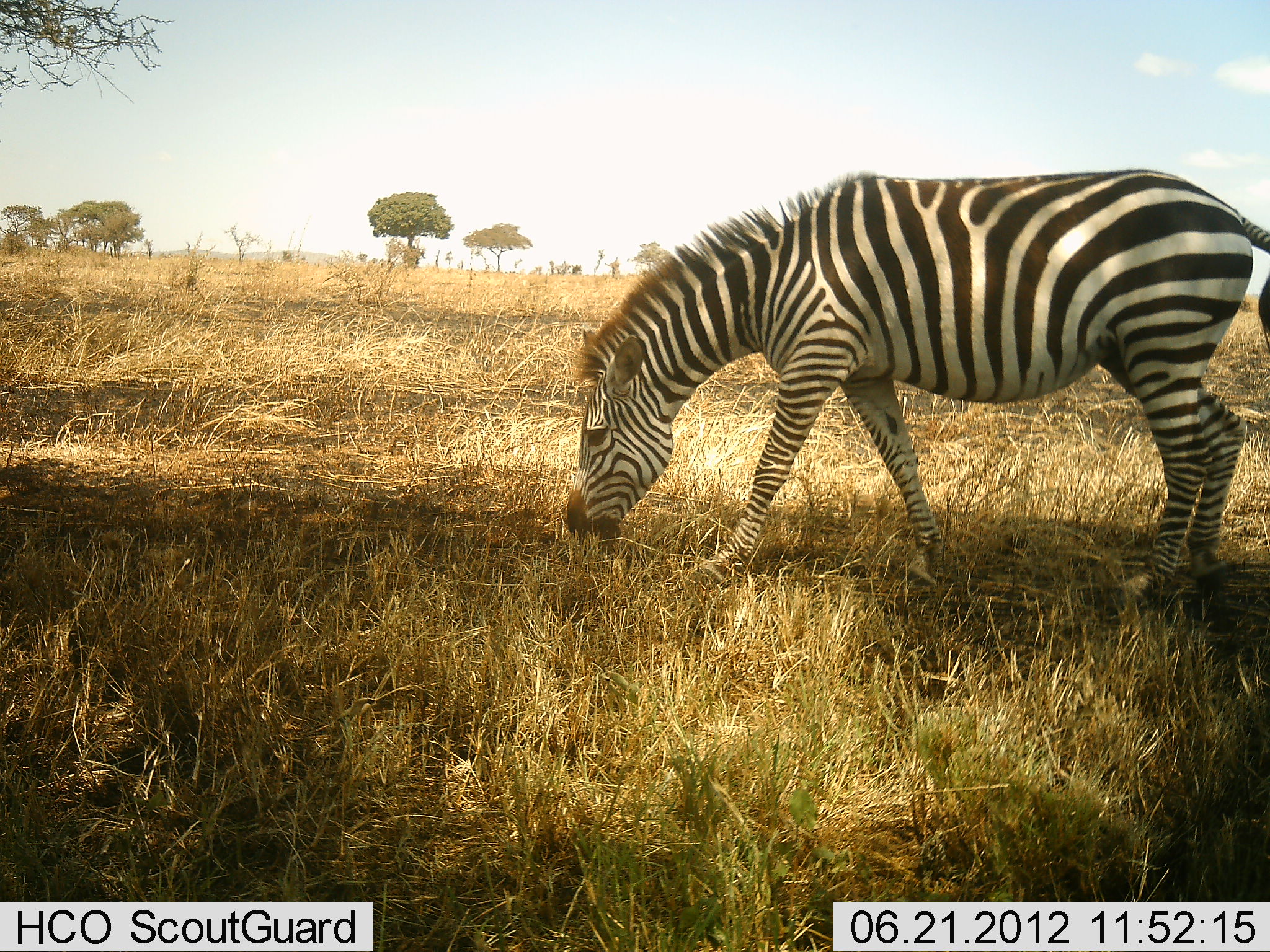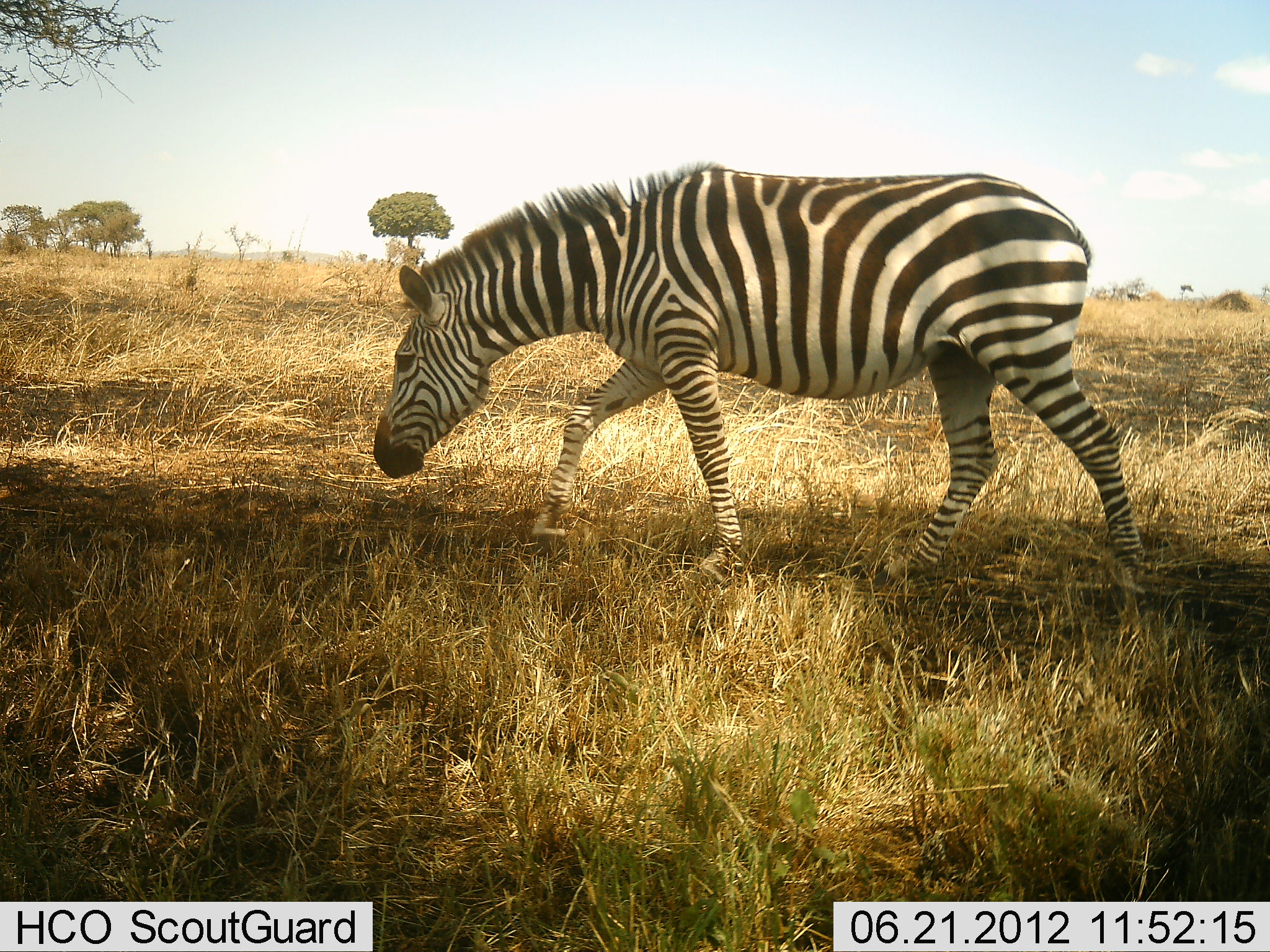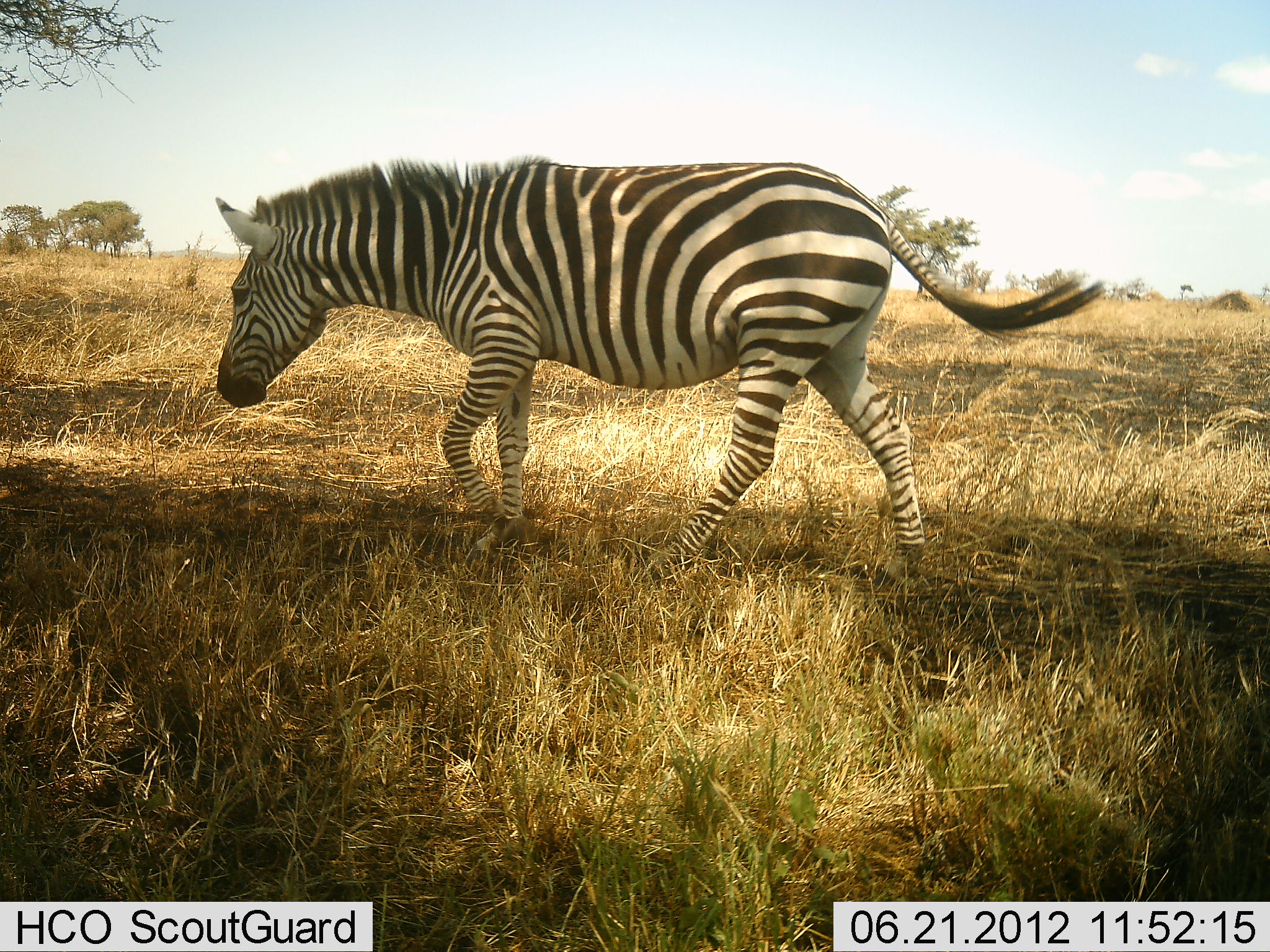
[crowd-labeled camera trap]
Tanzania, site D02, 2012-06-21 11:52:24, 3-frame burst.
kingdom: Animalia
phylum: Chordata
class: Mammalia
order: Perissodactyla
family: Equidae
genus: Equus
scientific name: Equus quagga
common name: plains zebra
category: zebra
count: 1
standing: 20%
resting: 0%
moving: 90%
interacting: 0%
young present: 0%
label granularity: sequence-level